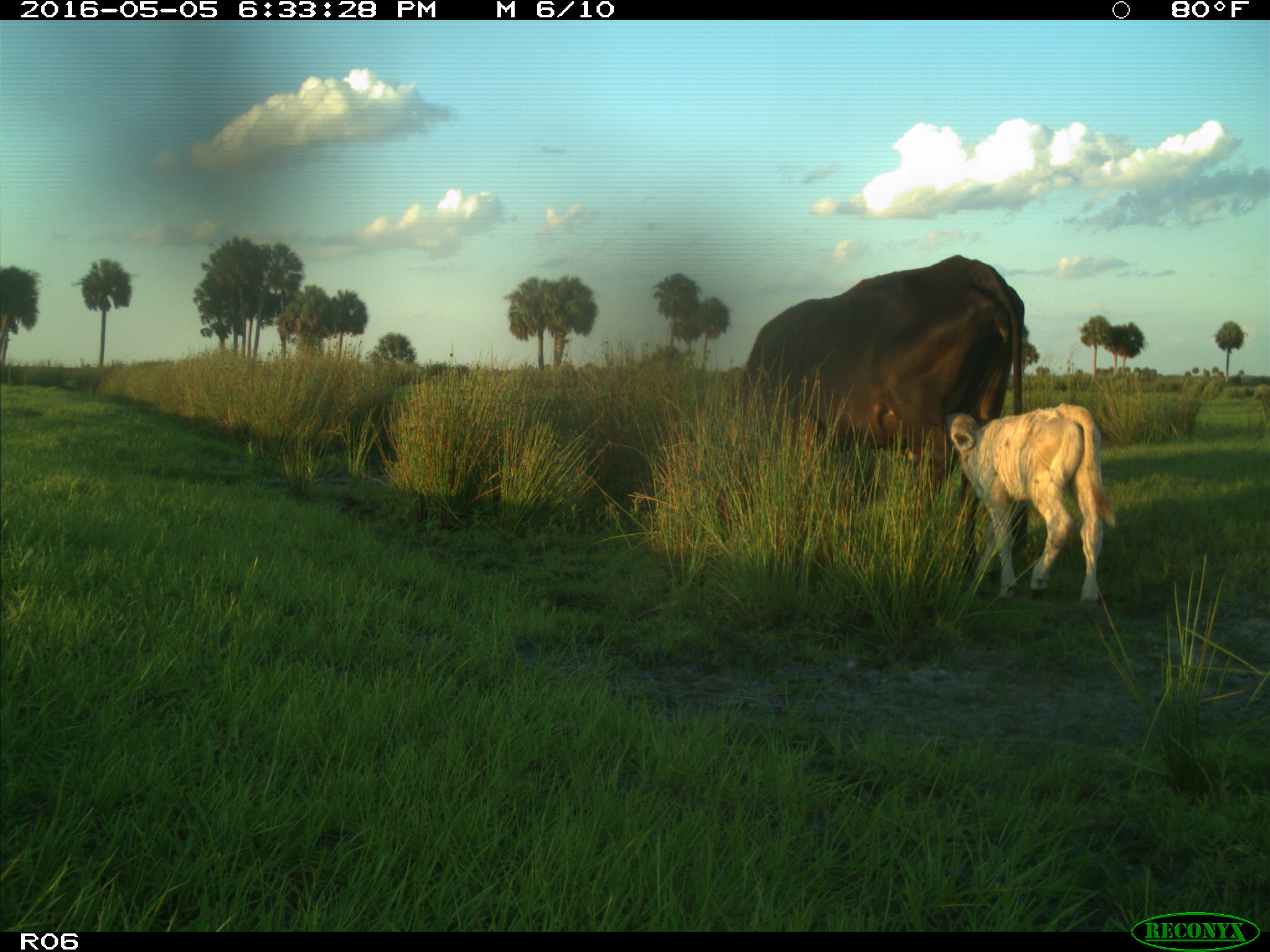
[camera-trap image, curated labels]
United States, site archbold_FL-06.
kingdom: Animalia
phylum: Chordata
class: Mammalia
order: Artiodactyla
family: Bovidae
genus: Bos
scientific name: Bos taurus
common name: domestic cow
Bos taurus (domestic cow).